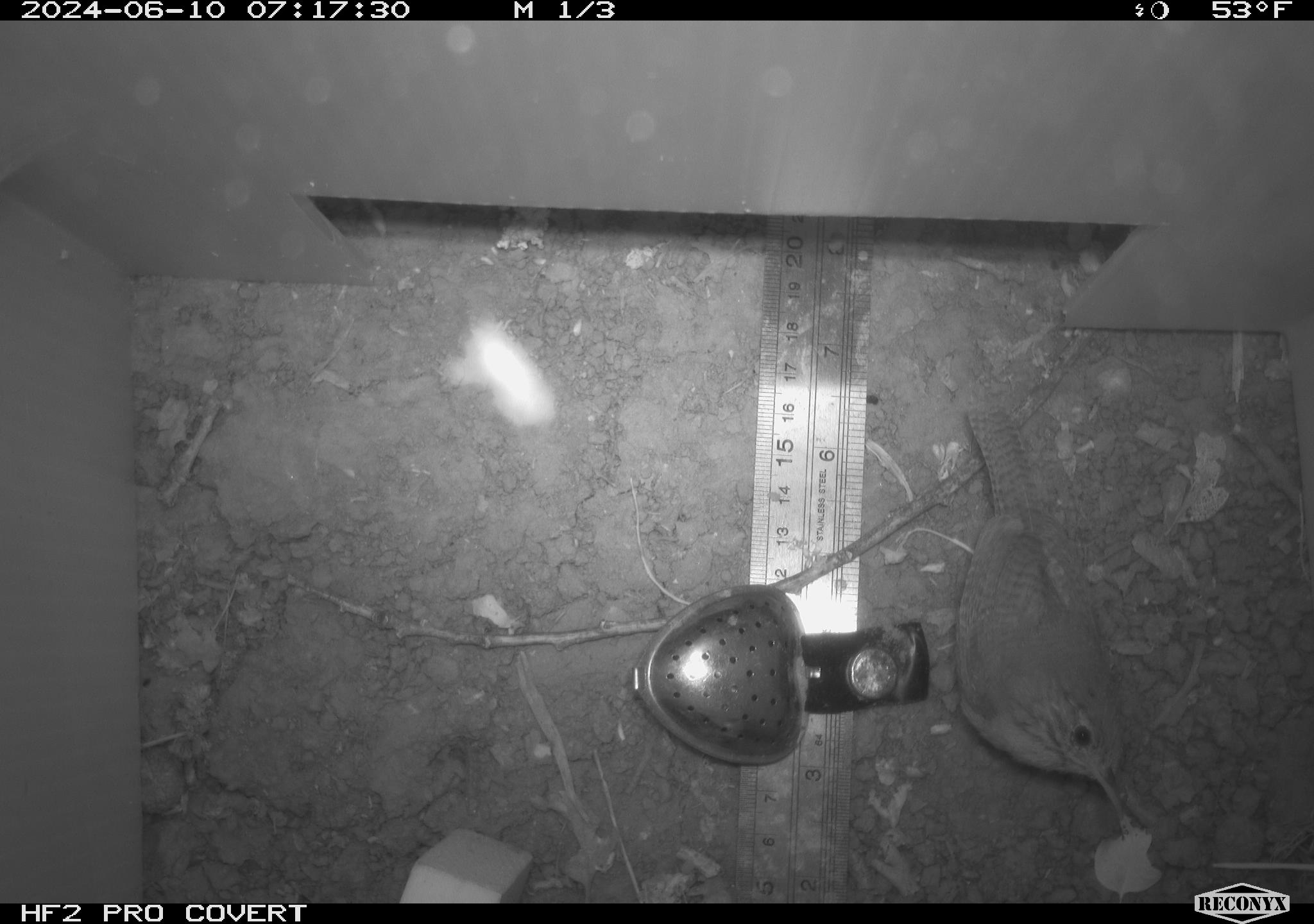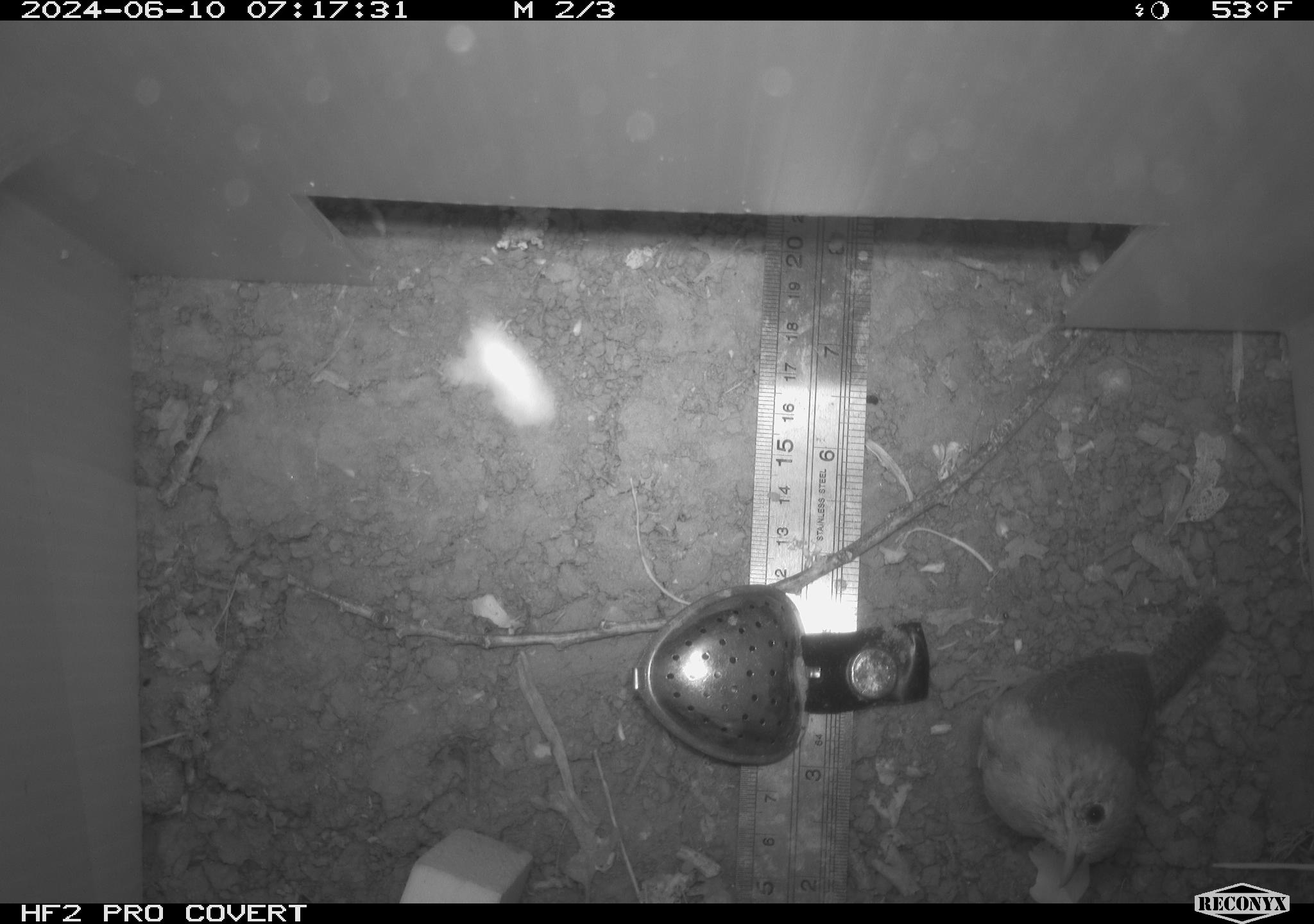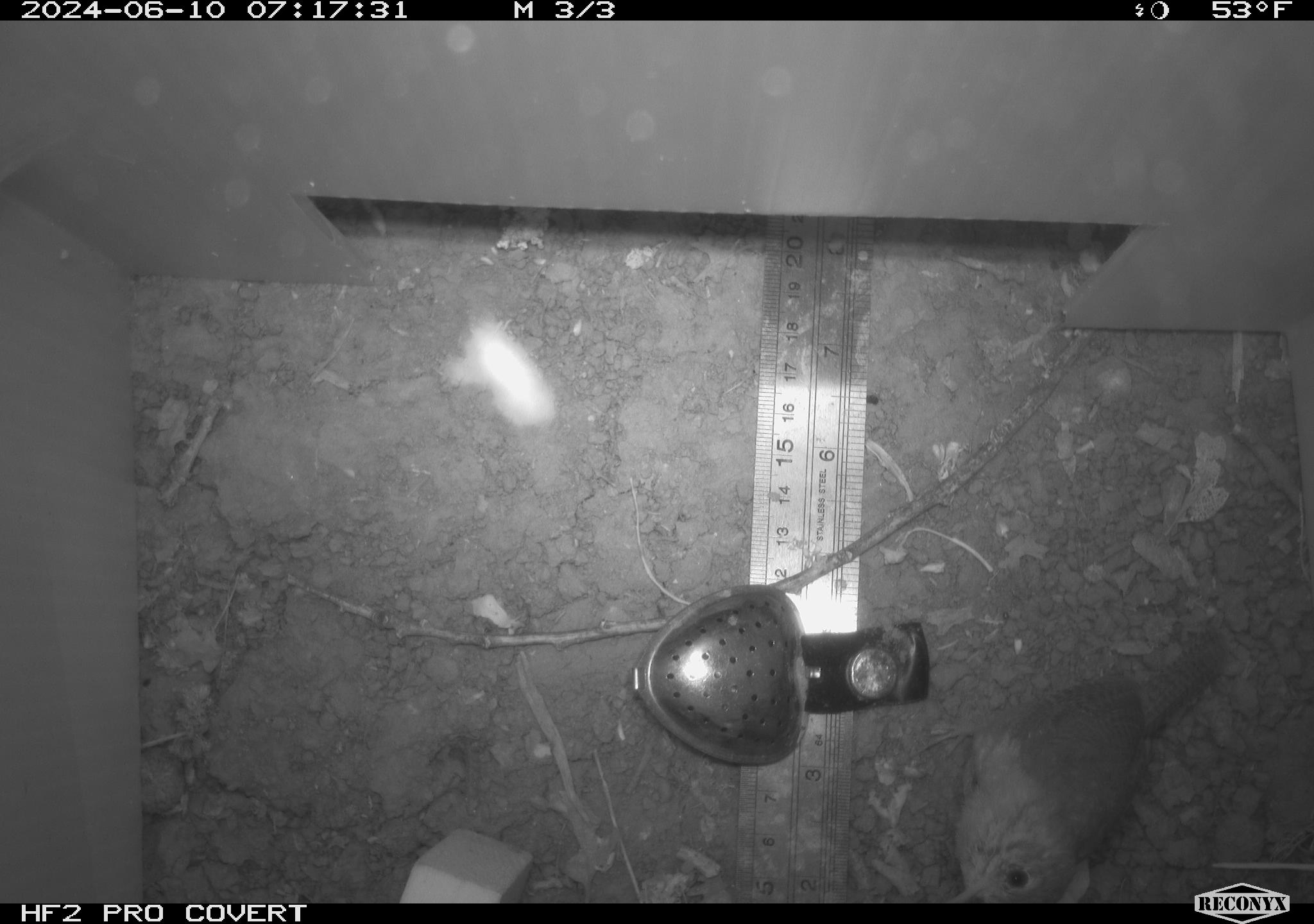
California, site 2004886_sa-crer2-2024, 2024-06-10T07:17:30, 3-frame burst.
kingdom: Animalia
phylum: Chordata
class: Aves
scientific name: Aves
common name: bird